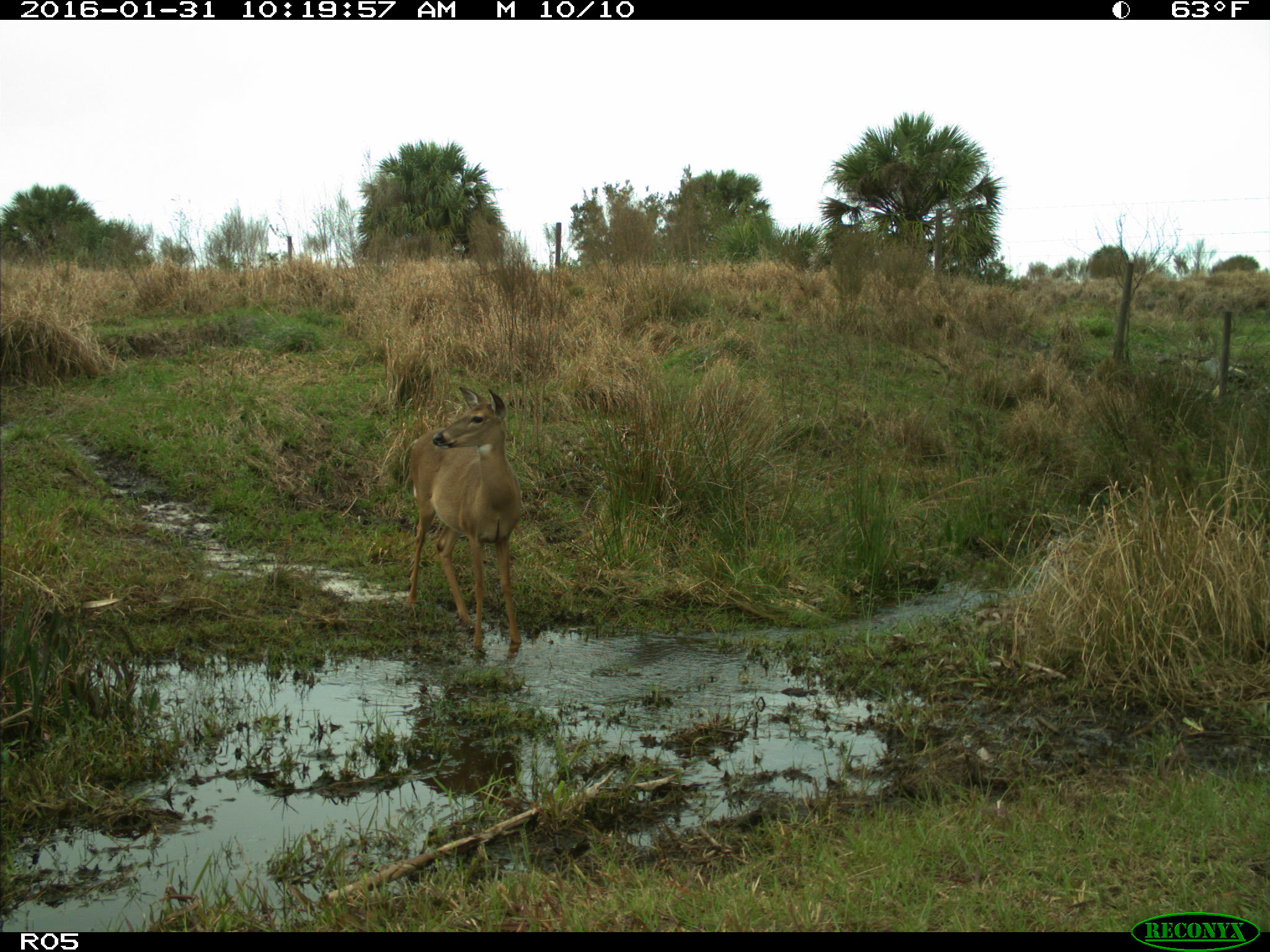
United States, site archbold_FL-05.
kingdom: Animalia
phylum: Chordata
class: Mammalia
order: Artiodactyla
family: Cervidae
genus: Odocoileus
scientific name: Odocoileus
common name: deer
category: unidentified deer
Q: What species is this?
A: Unidentified deer (deer) (Odocoileus).